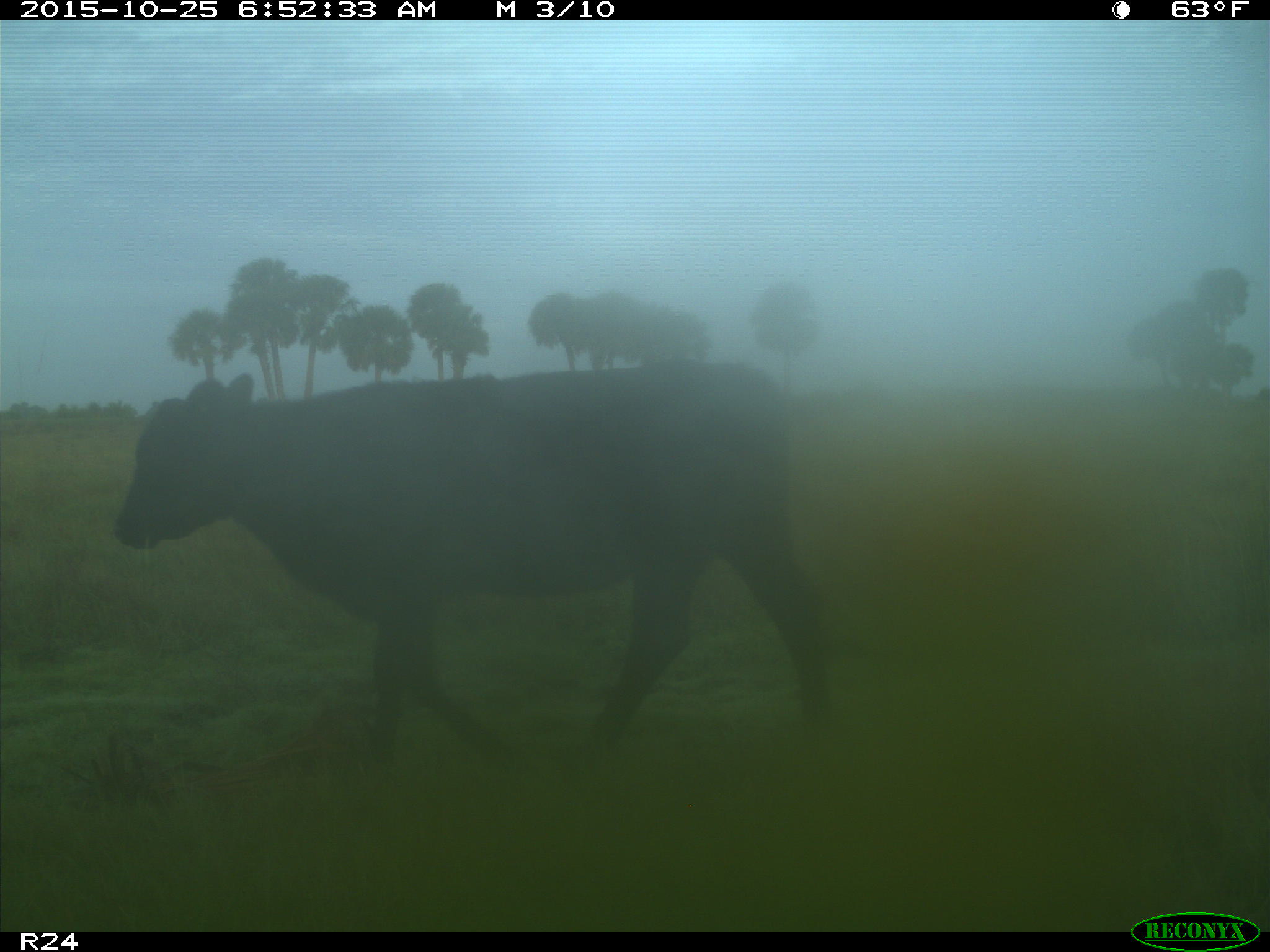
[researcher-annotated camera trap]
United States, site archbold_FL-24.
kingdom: Animalia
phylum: Chordata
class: Mammalia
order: Artiodactyla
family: Bovidae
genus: Bos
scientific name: Bos taurus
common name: domestic cow